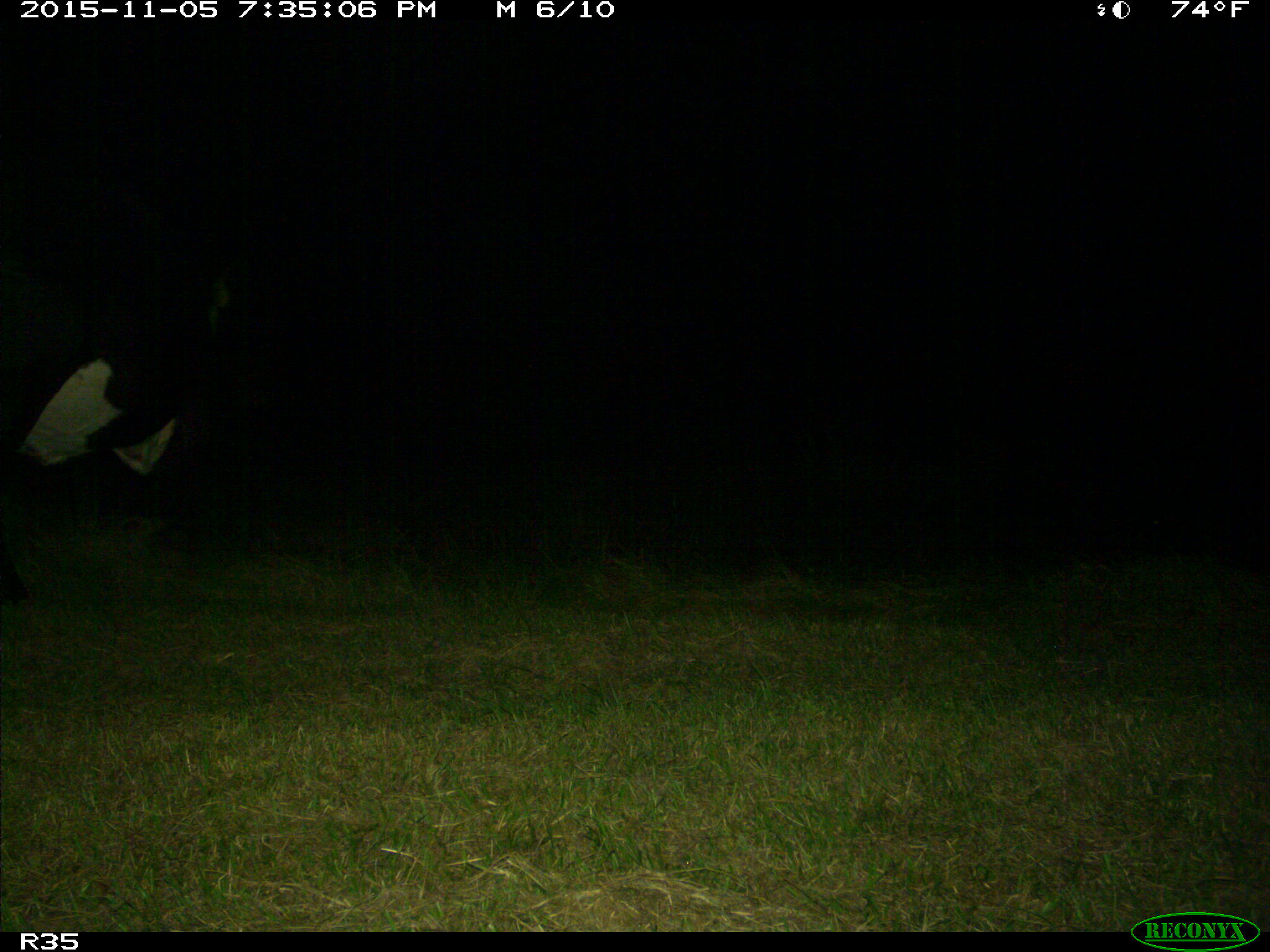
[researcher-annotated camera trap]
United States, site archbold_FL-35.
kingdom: Animalia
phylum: Chordata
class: Mammalia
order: Artiodactyla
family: Bovidae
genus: Bos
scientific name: Bos taurus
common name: domestic cow